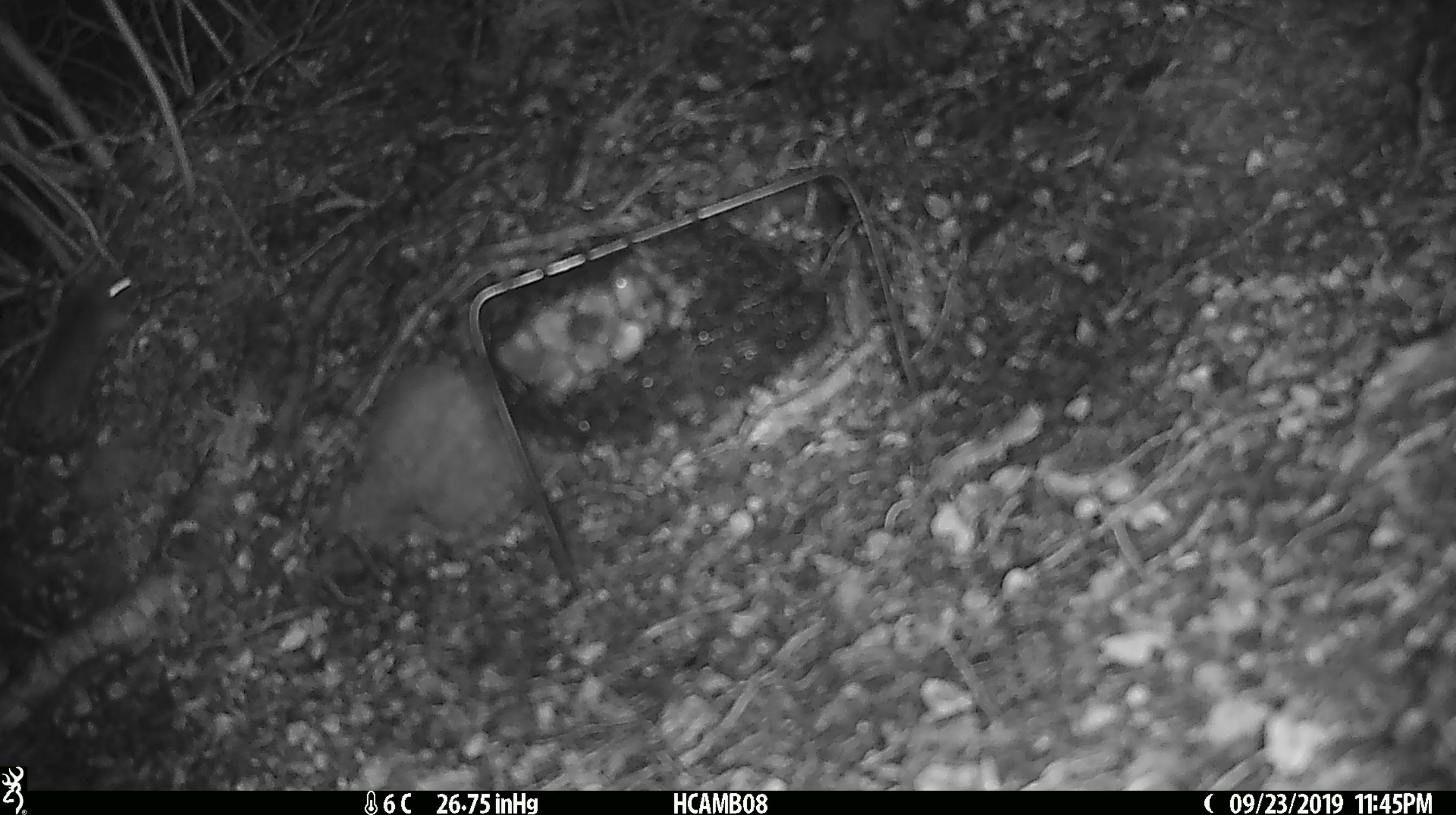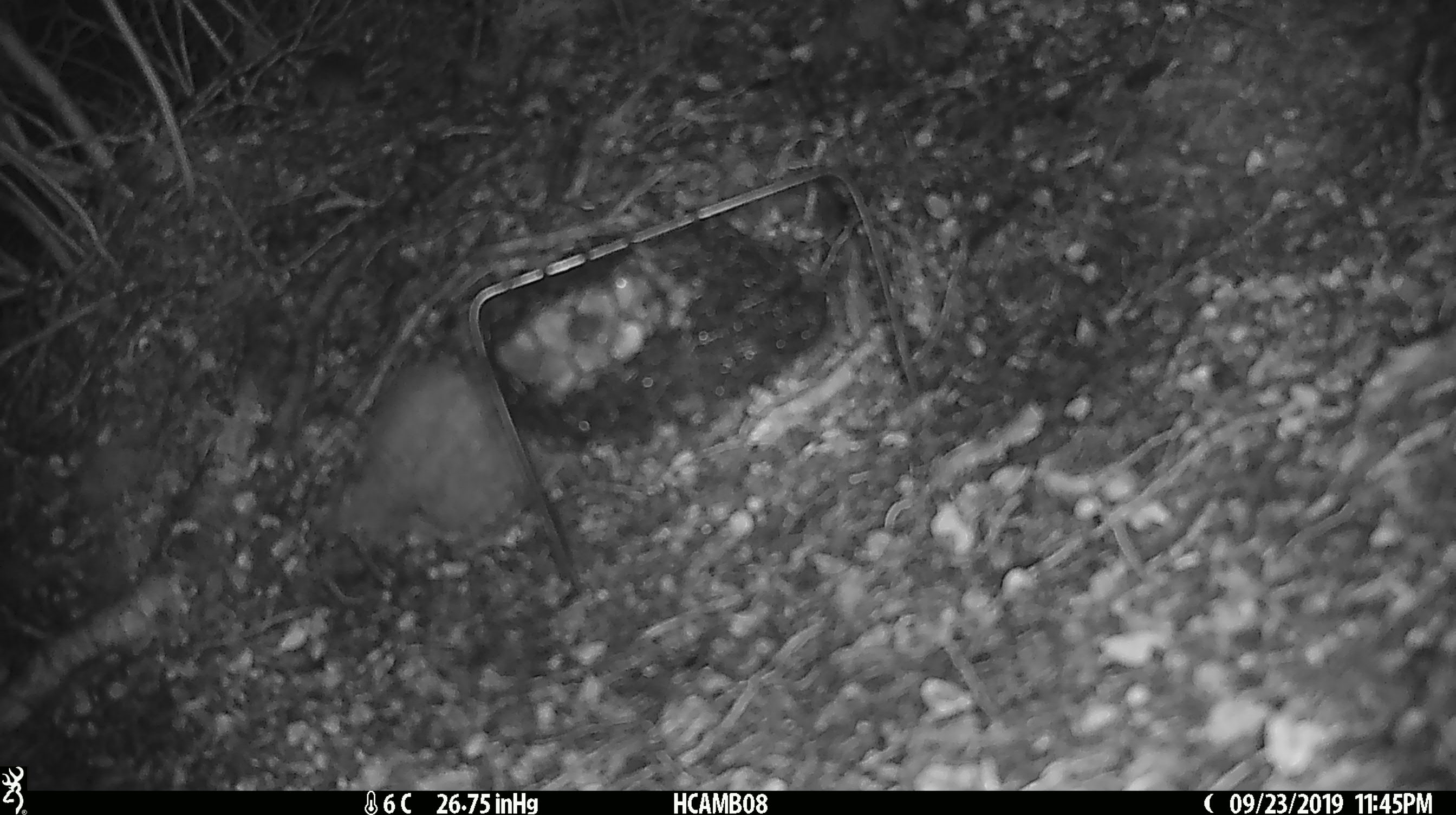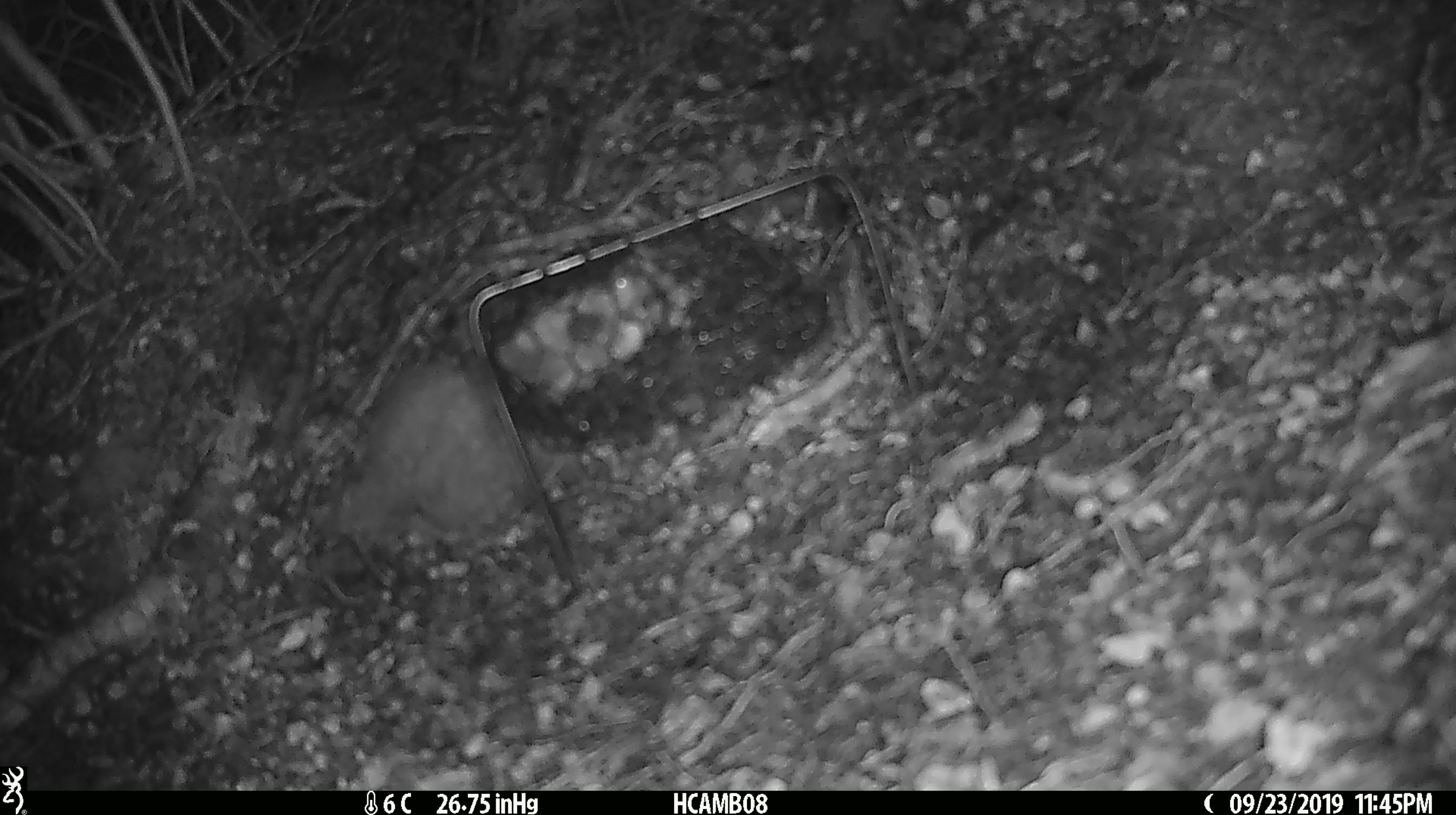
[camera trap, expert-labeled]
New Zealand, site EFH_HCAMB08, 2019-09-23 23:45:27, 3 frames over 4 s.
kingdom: Animalia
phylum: Chordata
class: Mammalia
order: Rodentia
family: Muridae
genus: Mus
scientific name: Mus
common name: mouse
Mouse (Mus).